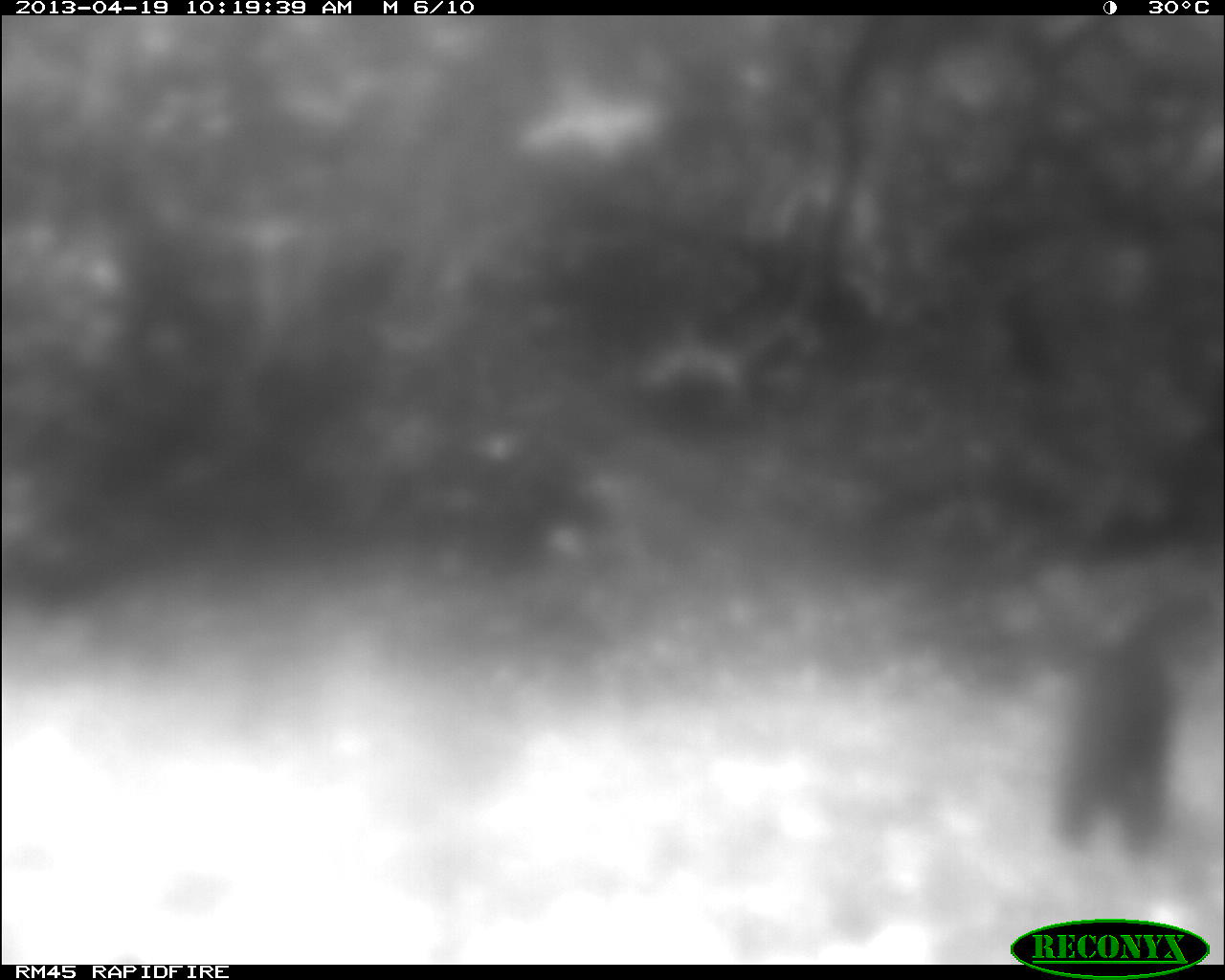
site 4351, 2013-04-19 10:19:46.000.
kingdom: Animalia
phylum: Chordata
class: Mammalia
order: Carnivora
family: Mustelidae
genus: Eira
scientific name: Eira barbara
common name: tayra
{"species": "Eira barbara (tayra)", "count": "1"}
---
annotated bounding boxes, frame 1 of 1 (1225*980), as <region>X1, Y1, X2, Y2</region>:
eira barbara: <region>1041, 584, 1224, 855</region>